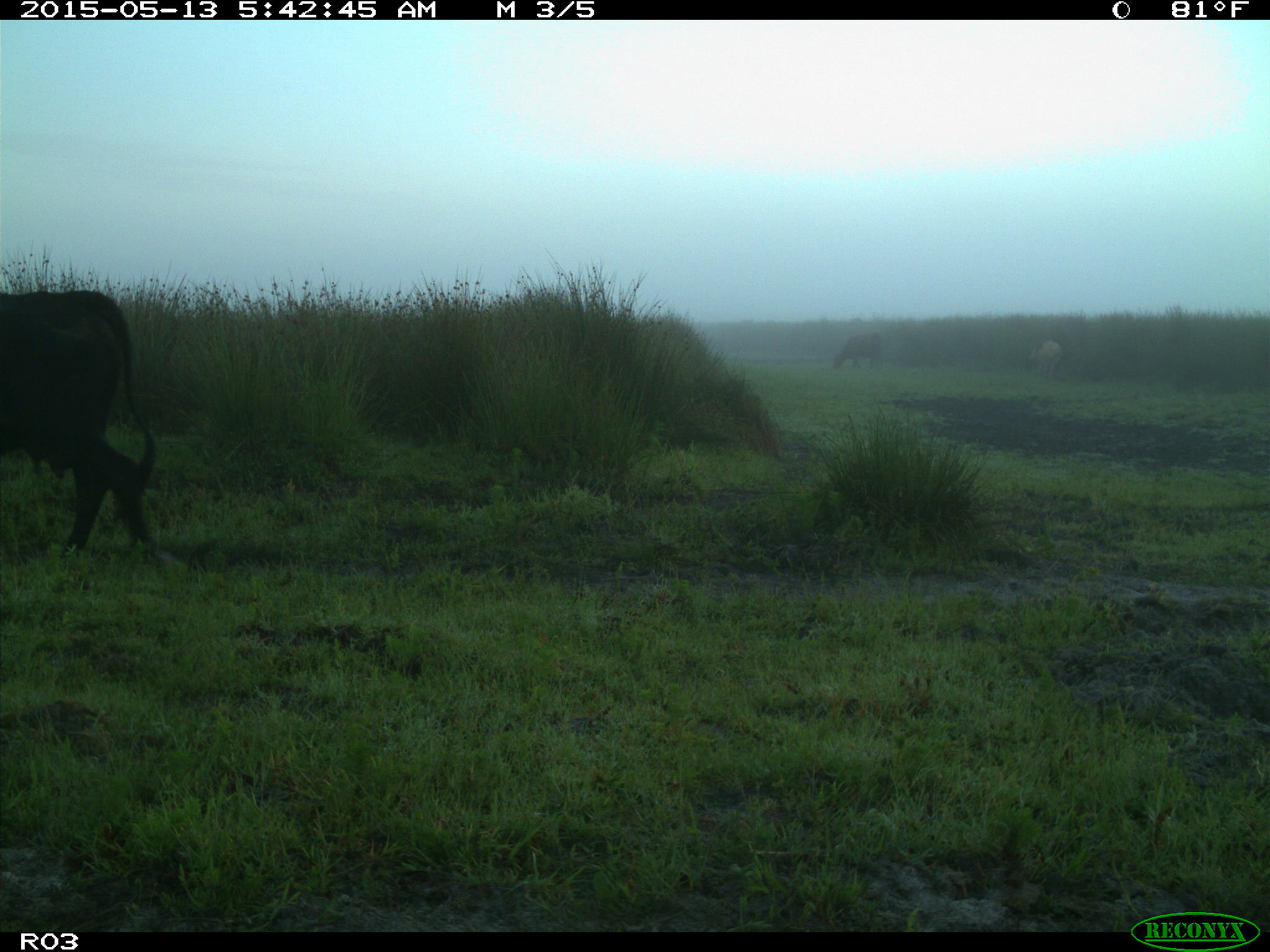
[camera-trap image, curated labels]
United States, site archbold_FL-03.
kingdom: Animalia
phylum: Chordata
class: Mammalia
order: Artiodactyla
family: Bovidae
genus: Bos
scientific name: Bos taurus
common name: domestic cow